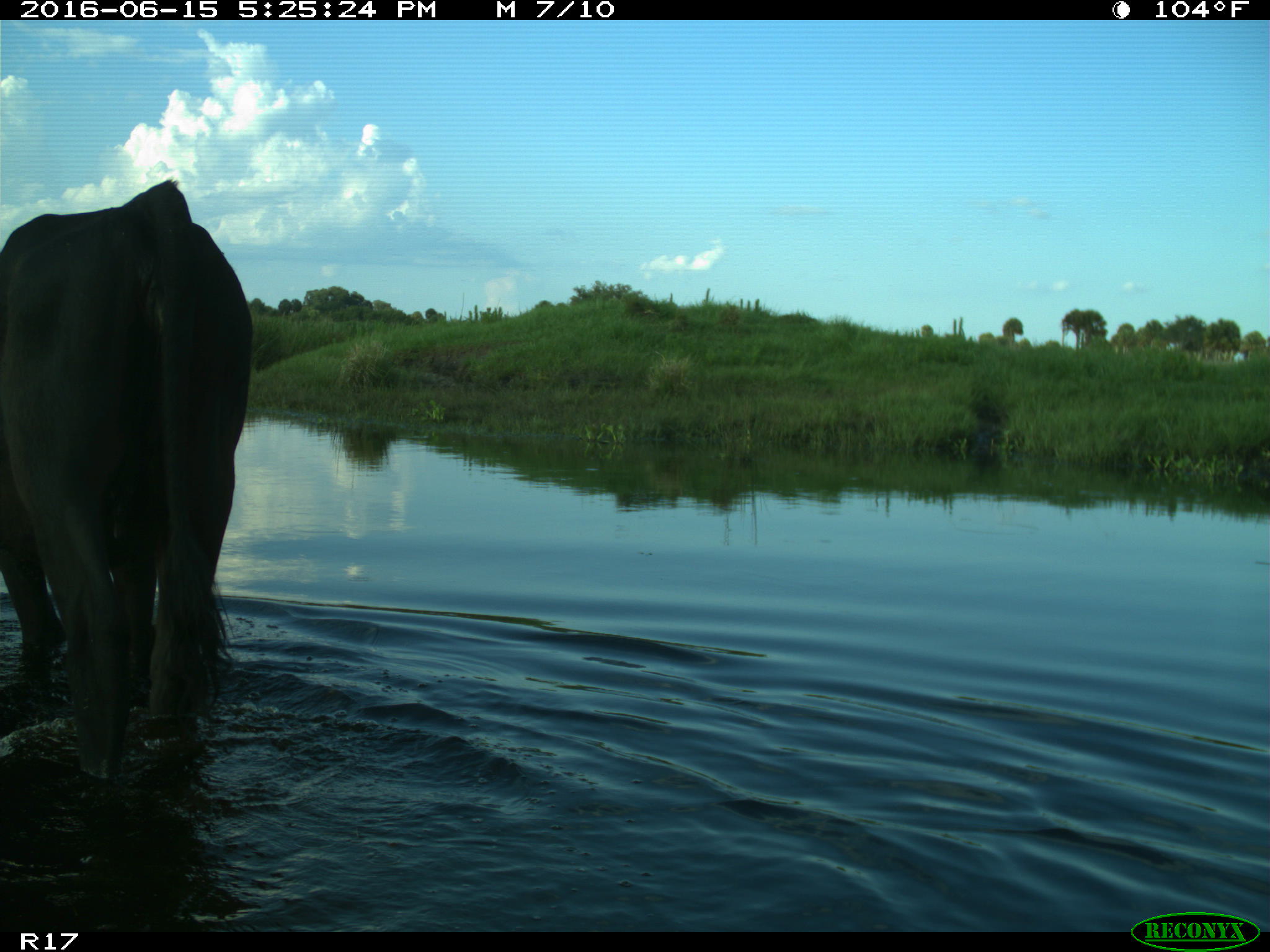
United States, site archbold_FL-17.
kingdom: Animalia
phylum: Chordata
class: Mammalia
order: Artiodactyla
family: Bovidae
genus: Bos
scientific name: Bos taurus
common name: domestic cow